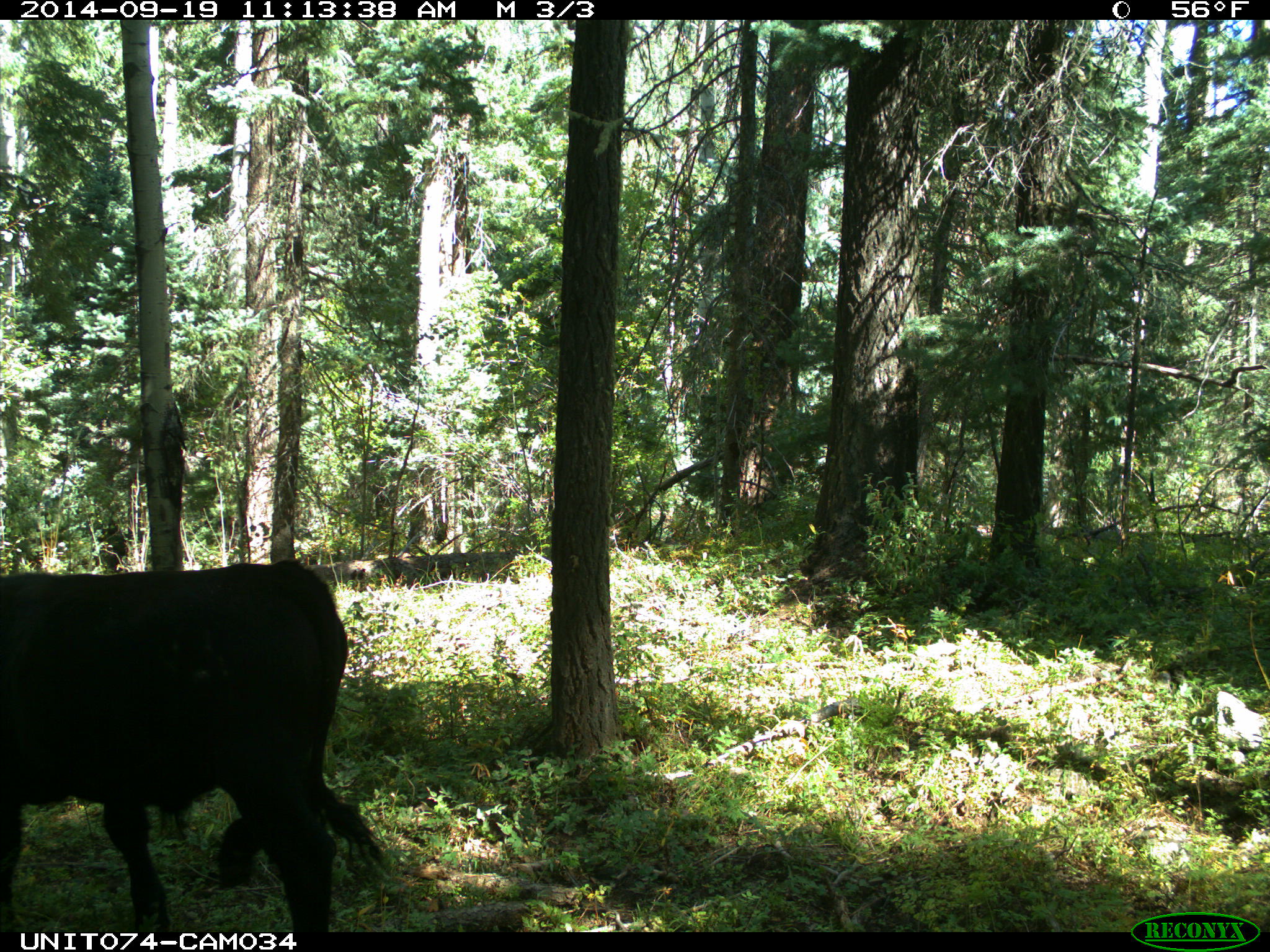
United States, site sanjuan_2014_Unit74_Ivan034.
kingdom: Animalia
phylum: Chordata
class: Mammalia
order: Artiodactyla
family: Bovidae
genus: Bos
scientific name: Bos taurus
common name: domestic cow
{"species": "Bos taurus (domestic cow)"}